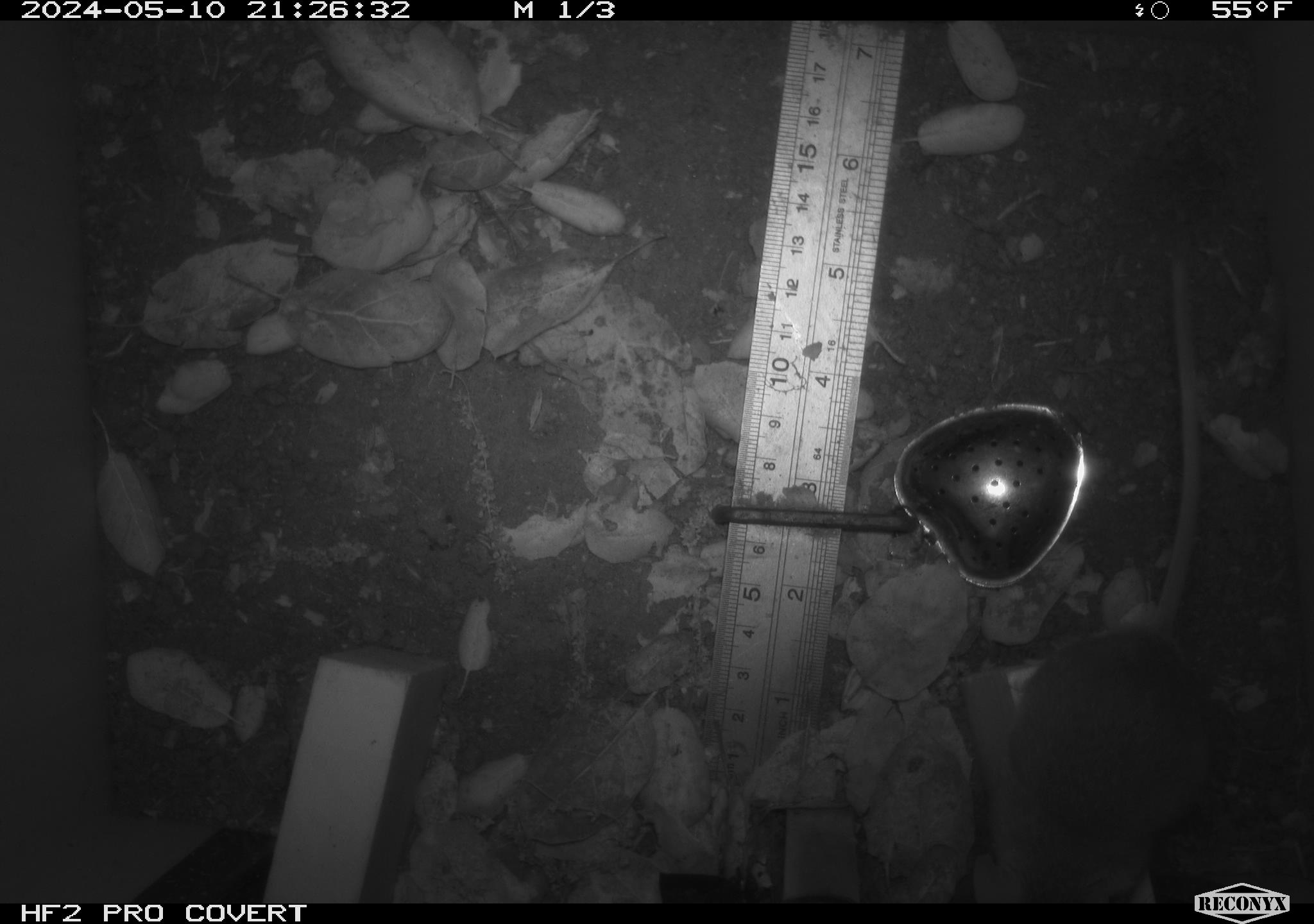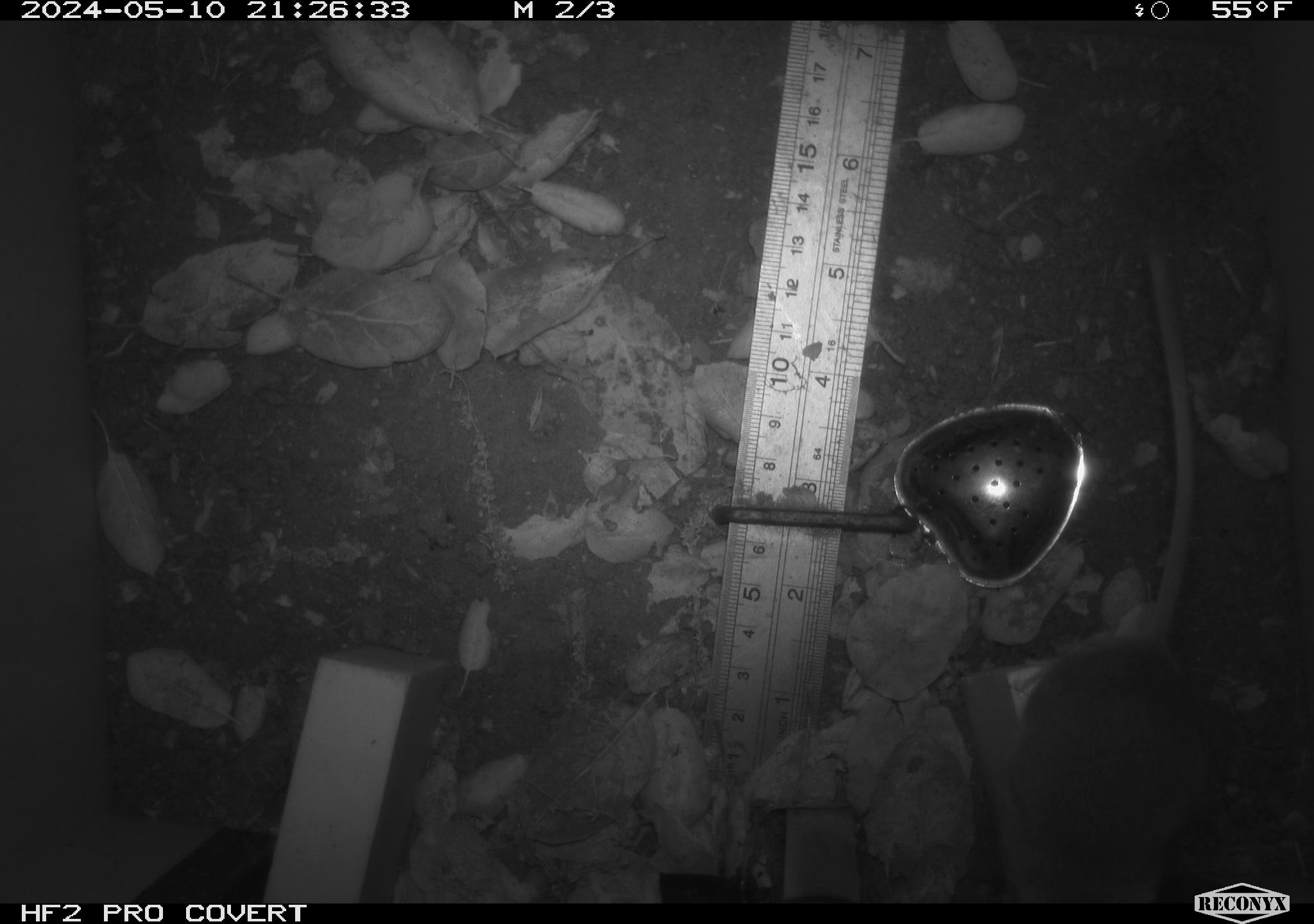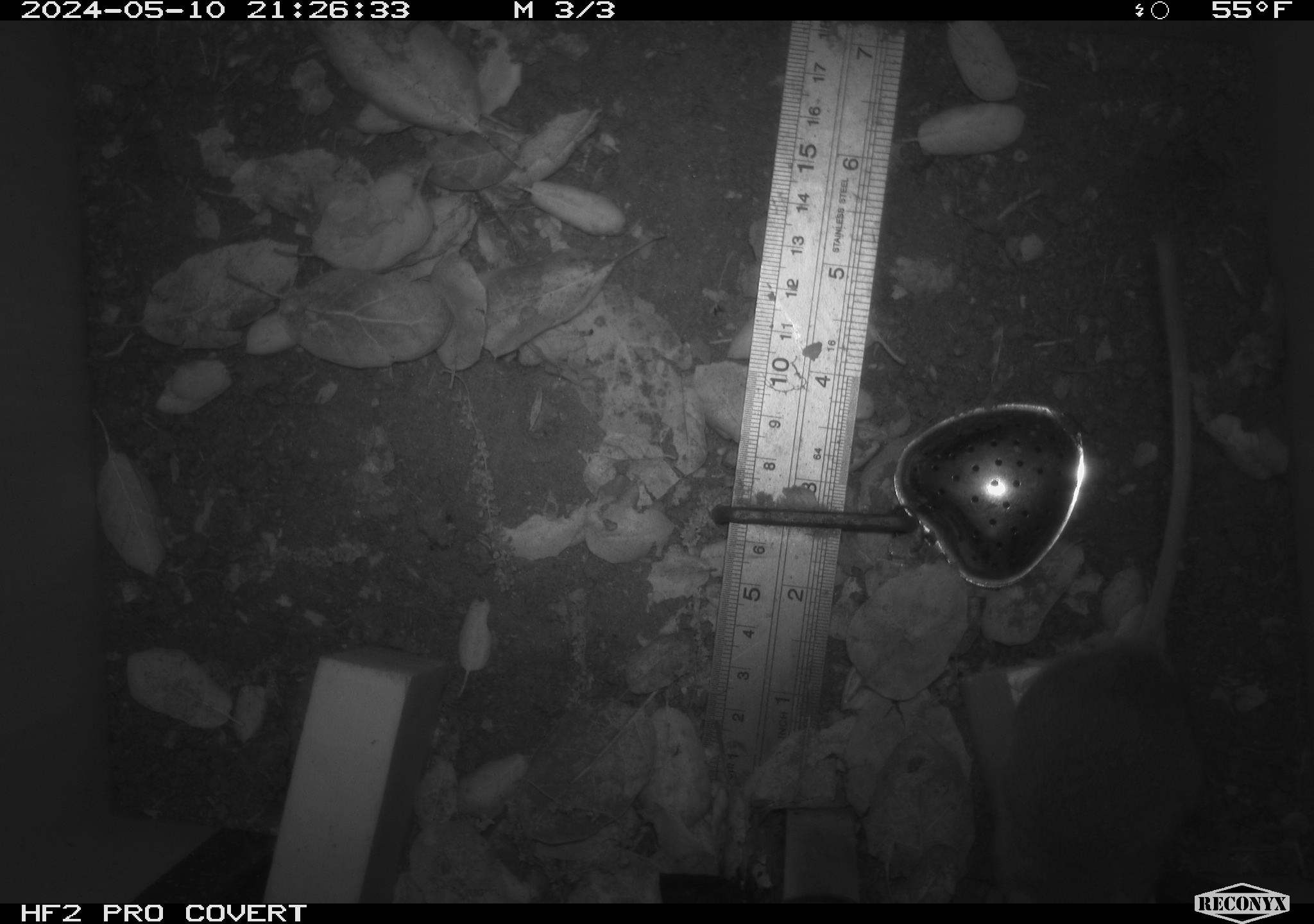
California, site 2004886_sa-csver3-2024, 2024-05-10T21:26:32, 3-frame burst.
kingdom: Animalia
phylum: Chordata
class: Mammalia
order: Rodentia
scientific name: Rodentia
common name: rodent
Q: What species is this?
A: Rodent (Rodentia).